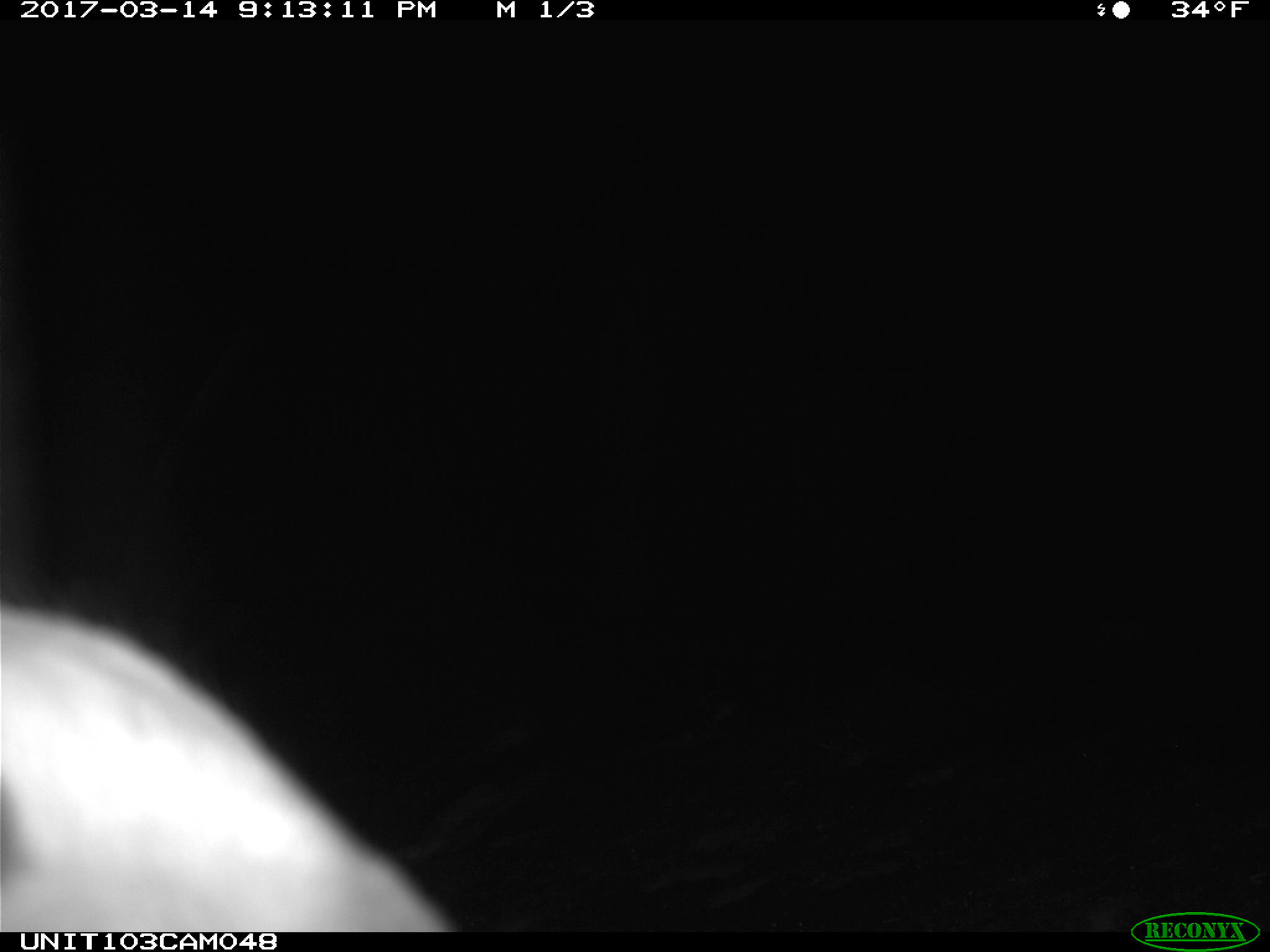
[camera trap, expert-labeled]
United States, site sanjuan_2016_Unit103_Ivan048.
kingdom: Animalia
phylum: Chordata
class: Mammalia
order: Lagomorpha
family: Leporidae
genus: Lepus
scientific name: Lepus americanus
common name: snowshoe hare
Lepus americanus (snowshoe hare).